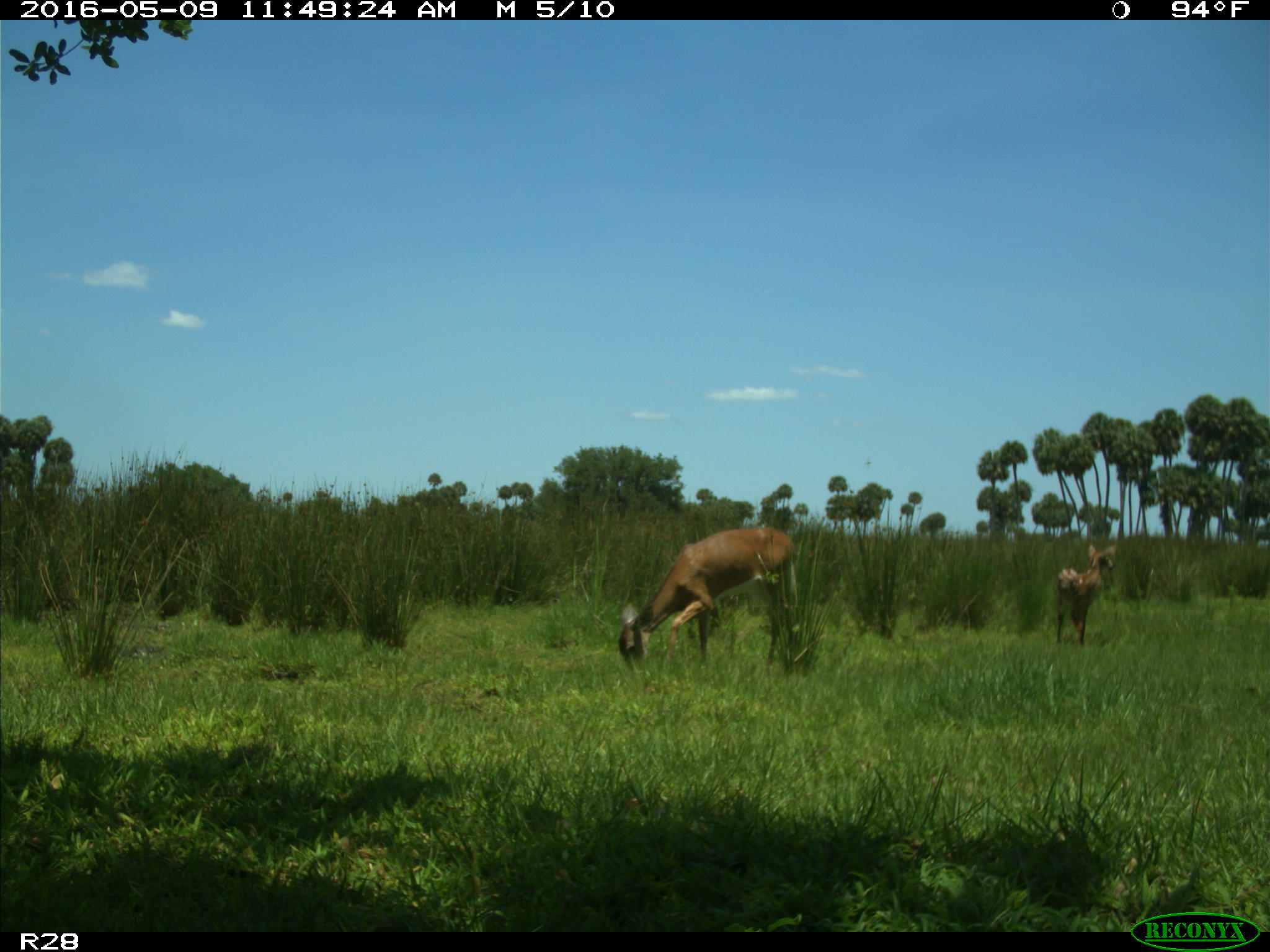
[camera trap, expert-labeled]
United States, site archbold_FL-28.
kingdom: Animalia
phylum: Chordata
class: Mammalia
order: Artiodactyla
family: Cervidae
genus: Odocoileus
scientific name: Odocoileus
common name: deer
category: unidentified deer